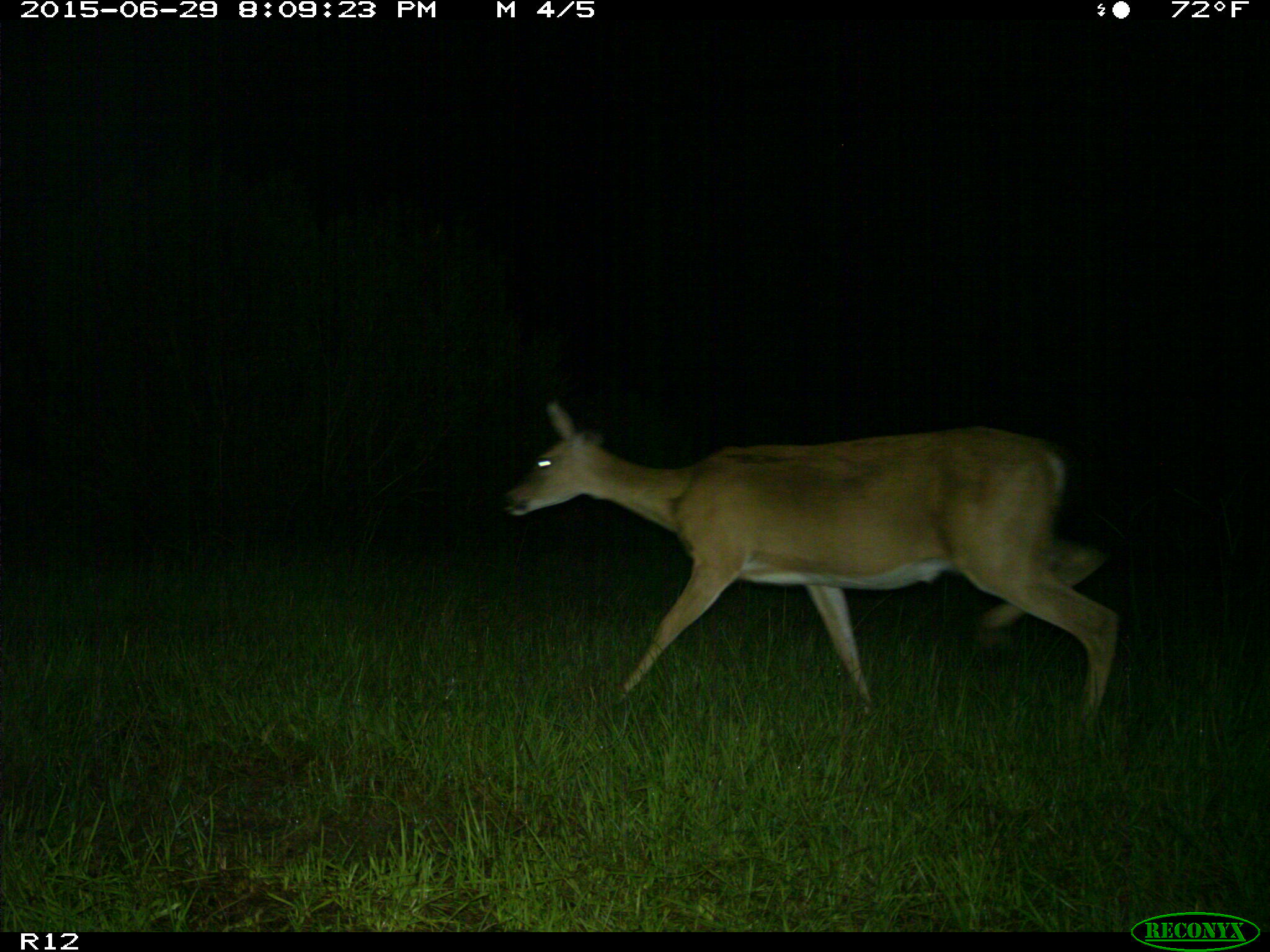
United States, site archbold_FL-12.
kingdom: Animalia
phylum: Chordata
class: Mammalia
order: Artiodactyla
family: Cervidae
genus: Odocoileus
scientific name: Odocoileus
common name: deer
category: unidentified deer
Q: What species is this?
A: Unidentified deer (deer) (Odocoileus).